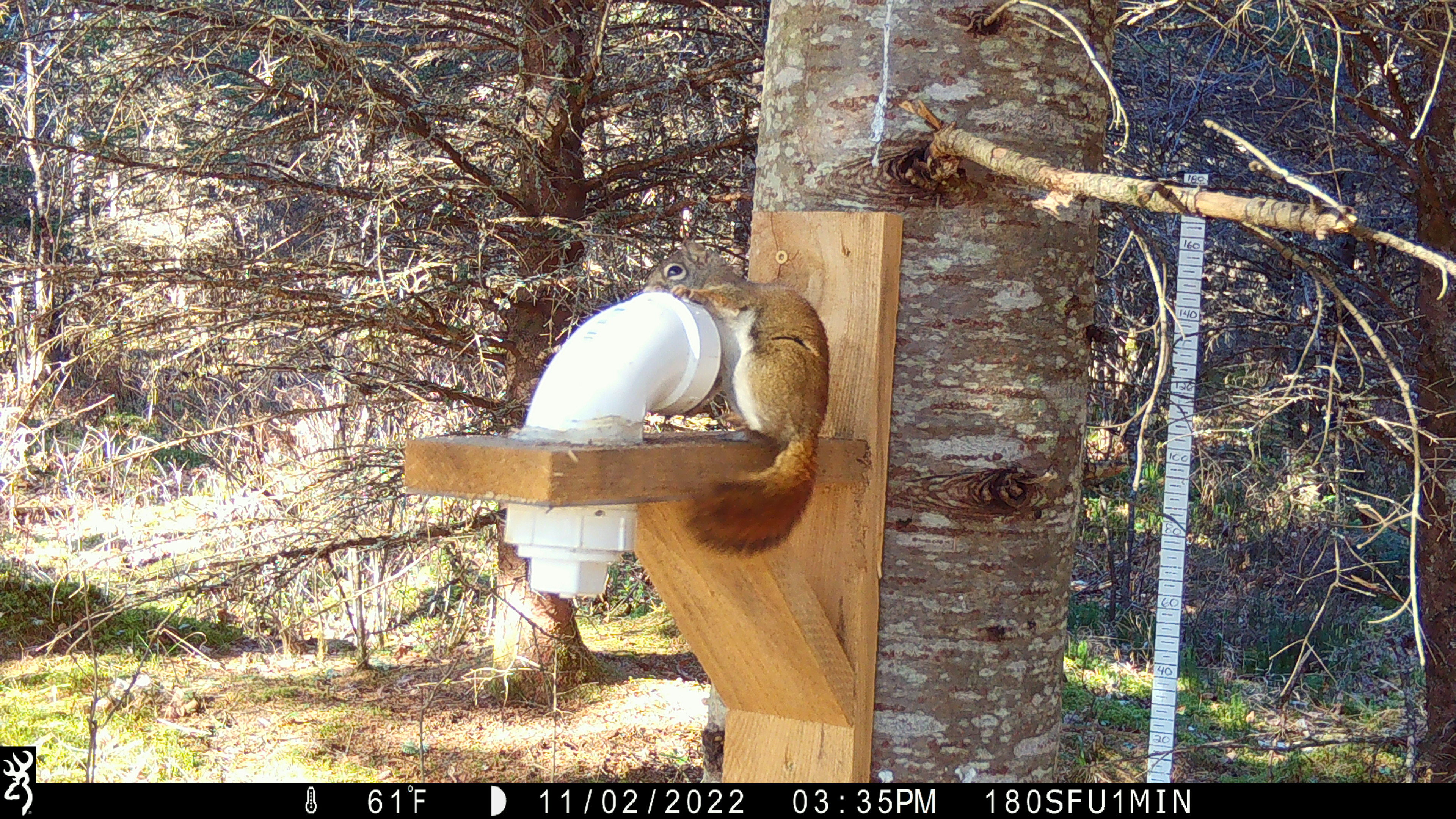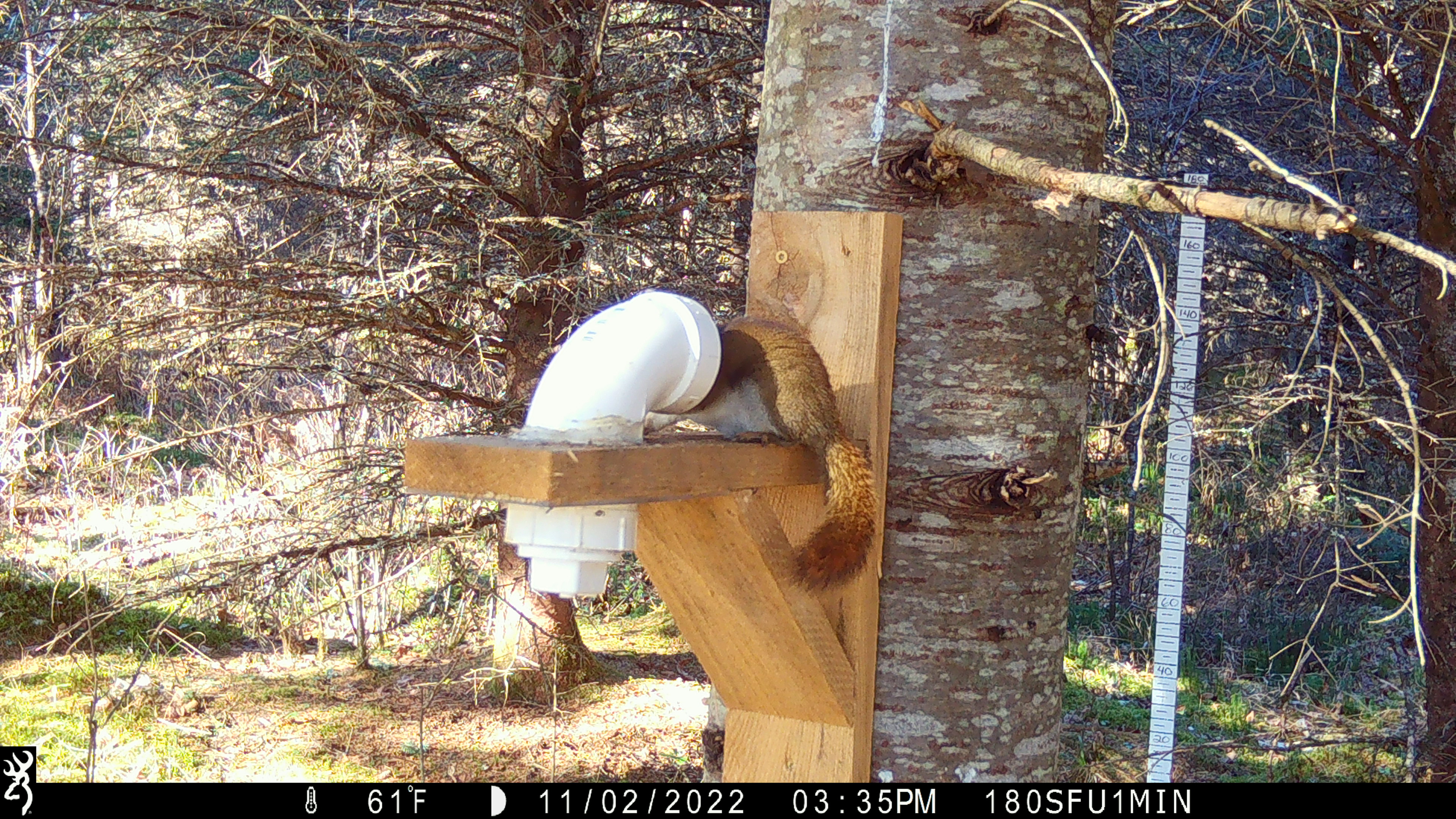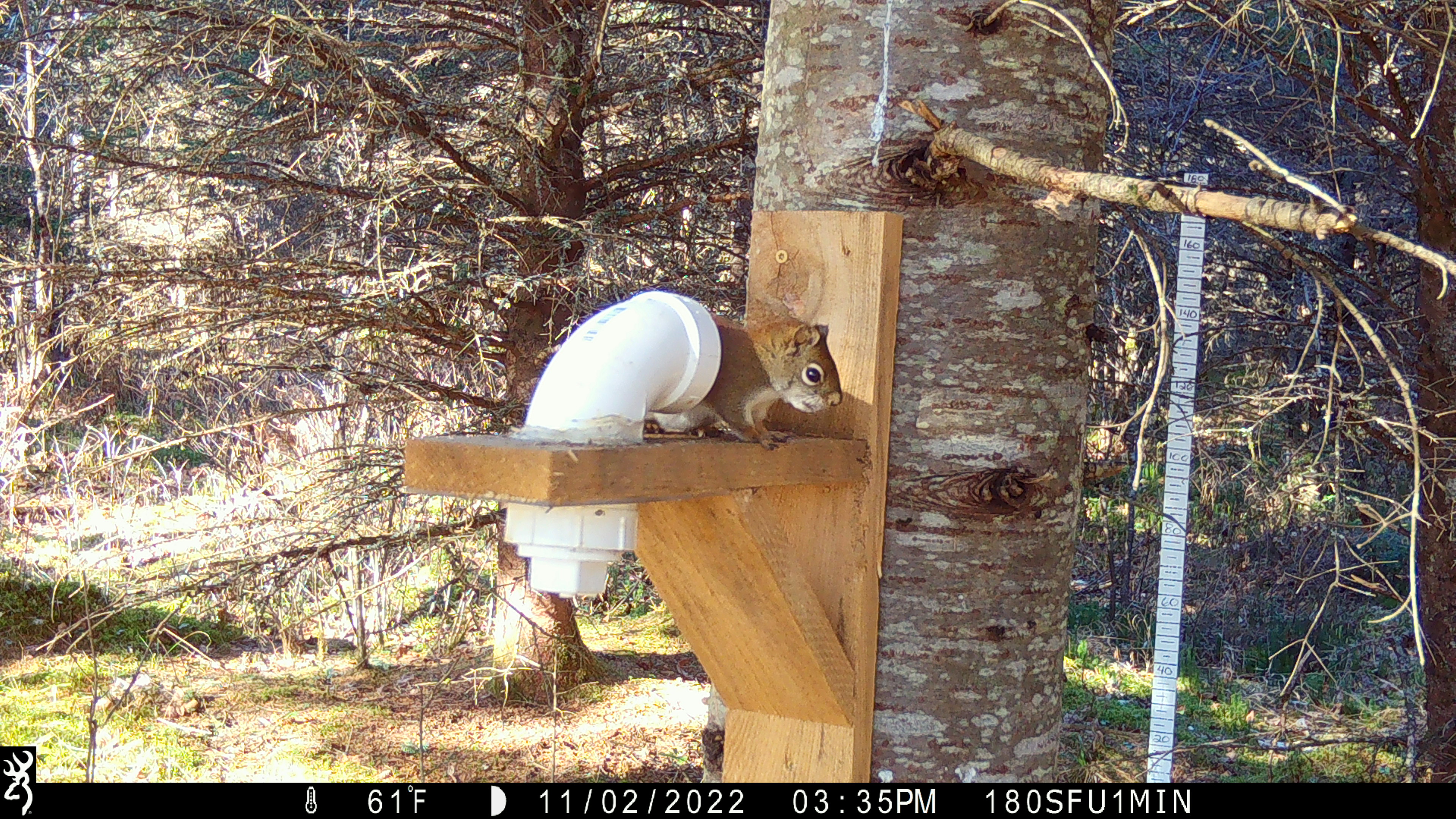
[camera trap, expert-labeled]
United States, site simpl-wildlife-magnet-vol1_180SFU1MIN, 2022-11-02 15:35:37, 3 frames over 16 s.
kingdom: Animalia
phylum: Chordata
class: Mammalia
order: Rodentia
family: Sciuridae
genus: Tamiasciurus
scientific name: Tamiasciurus hudsonicus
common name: red squirrel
Red squirrel (Tamiasciurus hudsonicus).